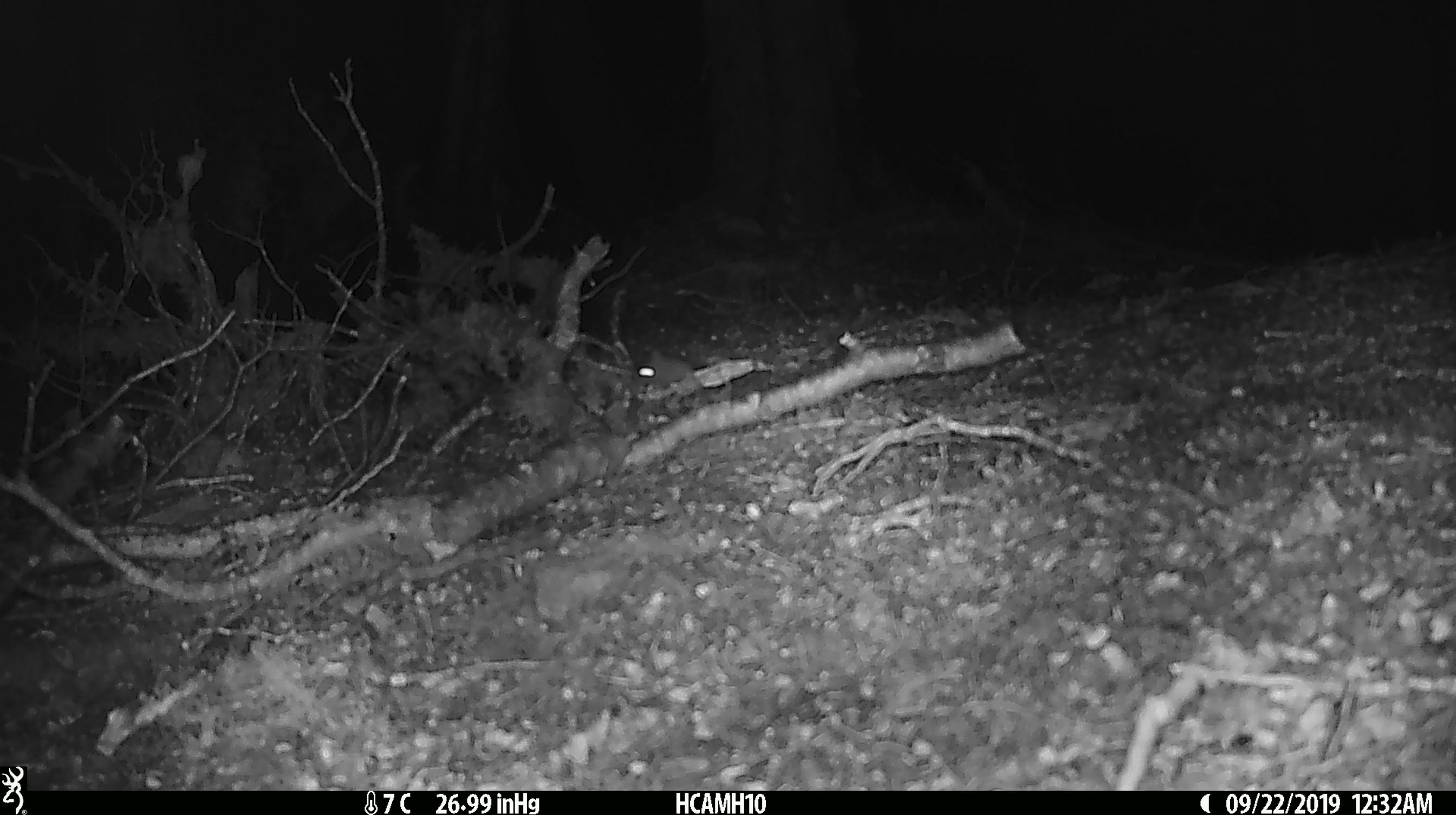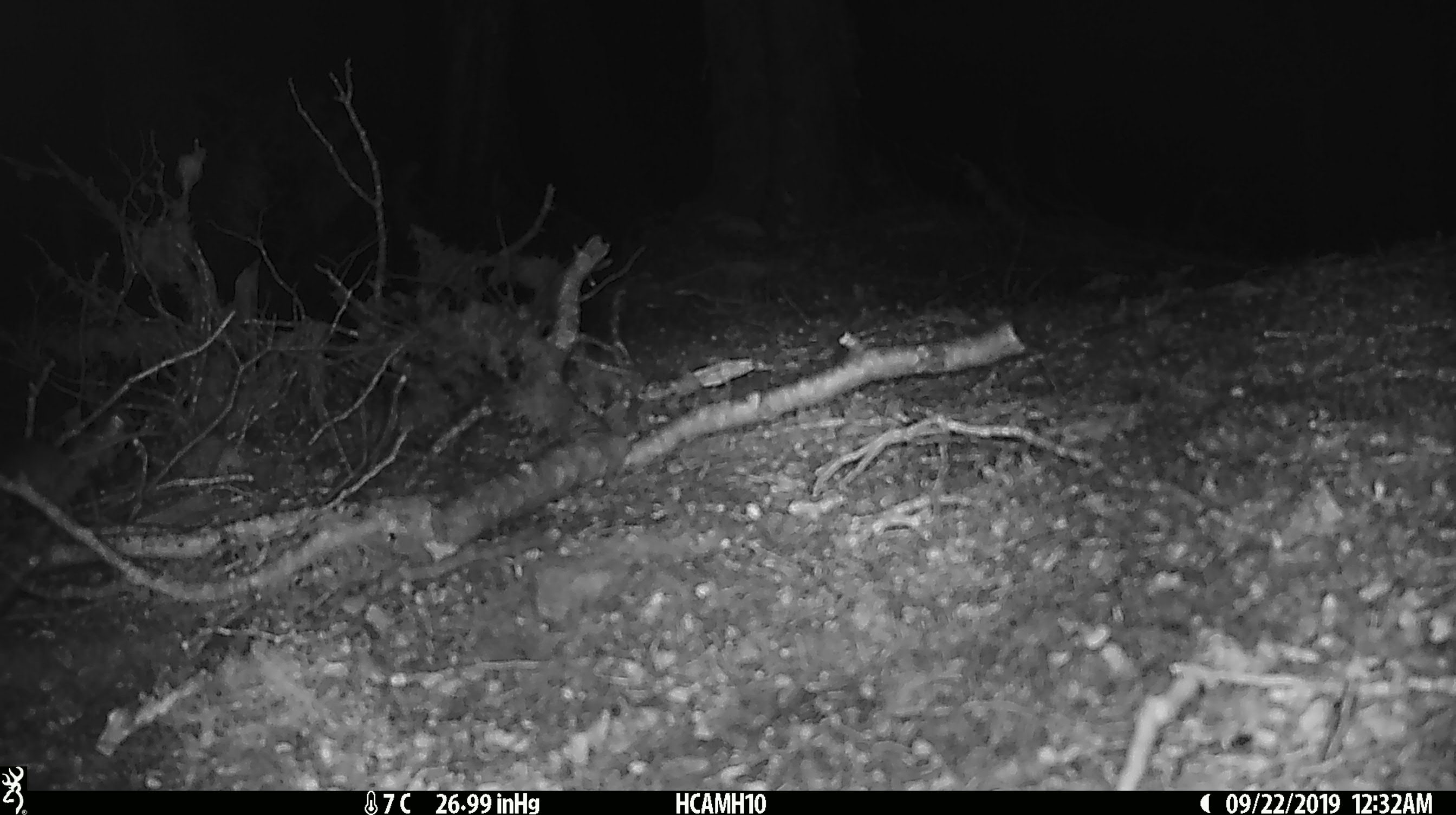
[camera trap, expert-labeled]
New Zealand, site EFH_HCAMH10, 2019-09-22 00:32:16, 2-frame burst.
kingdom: Animalia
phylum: Chordata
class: Mammalia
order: Rodentia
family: Muridae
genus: Mus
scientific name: Mus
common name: mouse